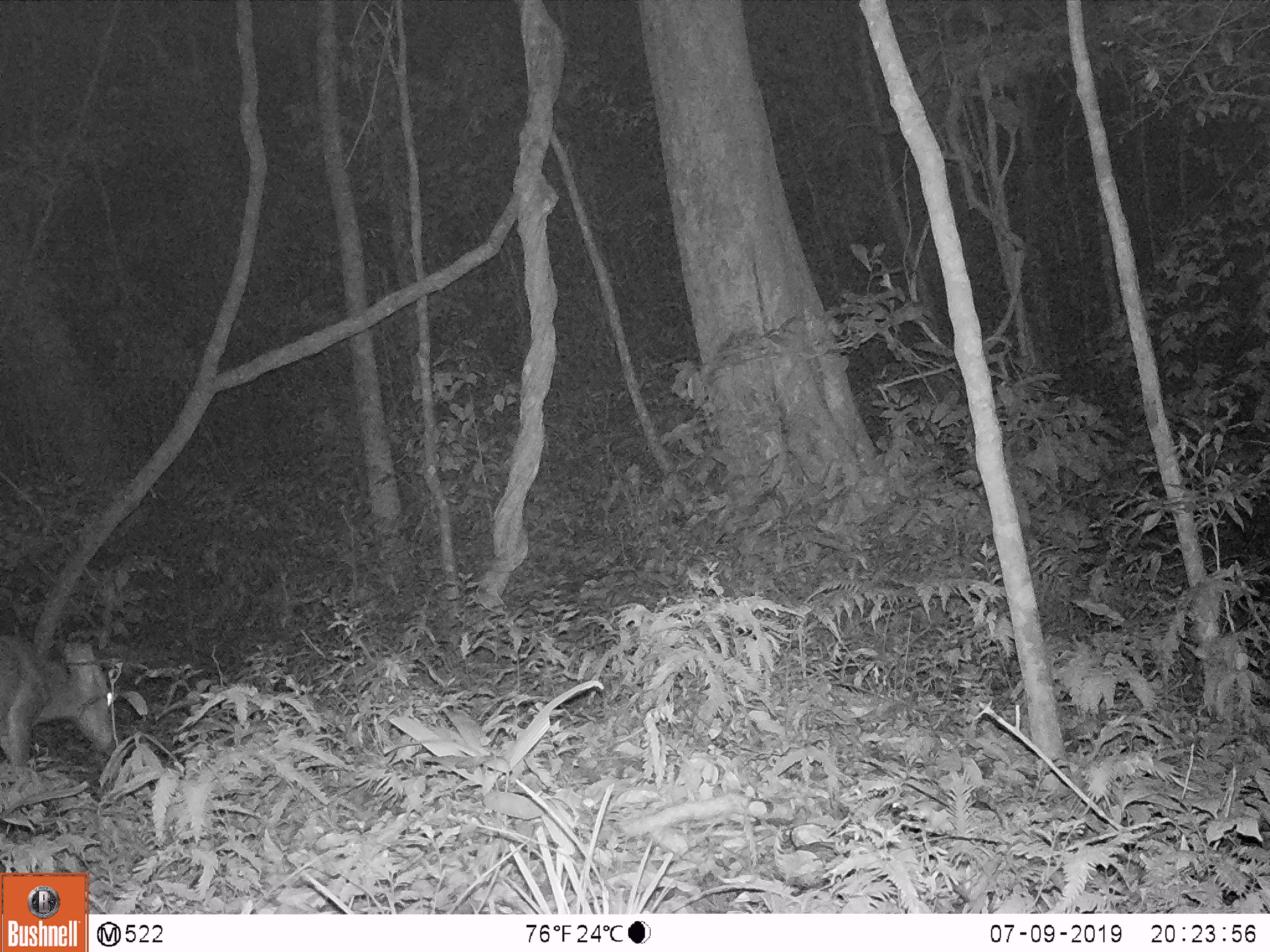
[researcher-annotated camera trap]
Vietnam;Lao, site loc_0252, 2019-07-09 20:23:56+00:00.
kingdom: Animalia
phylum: Chordata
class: Mammalia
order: Artiodactyla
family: Cervidae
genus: Muntiacus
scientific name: Muntiacus vuquangensis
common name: large-antlered muntjac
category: large antlered muntjac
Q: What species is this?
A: Large antlered muntjac (large-antlered muntjac) (Muntiacus vuquangensis).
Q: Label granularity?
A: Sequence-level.